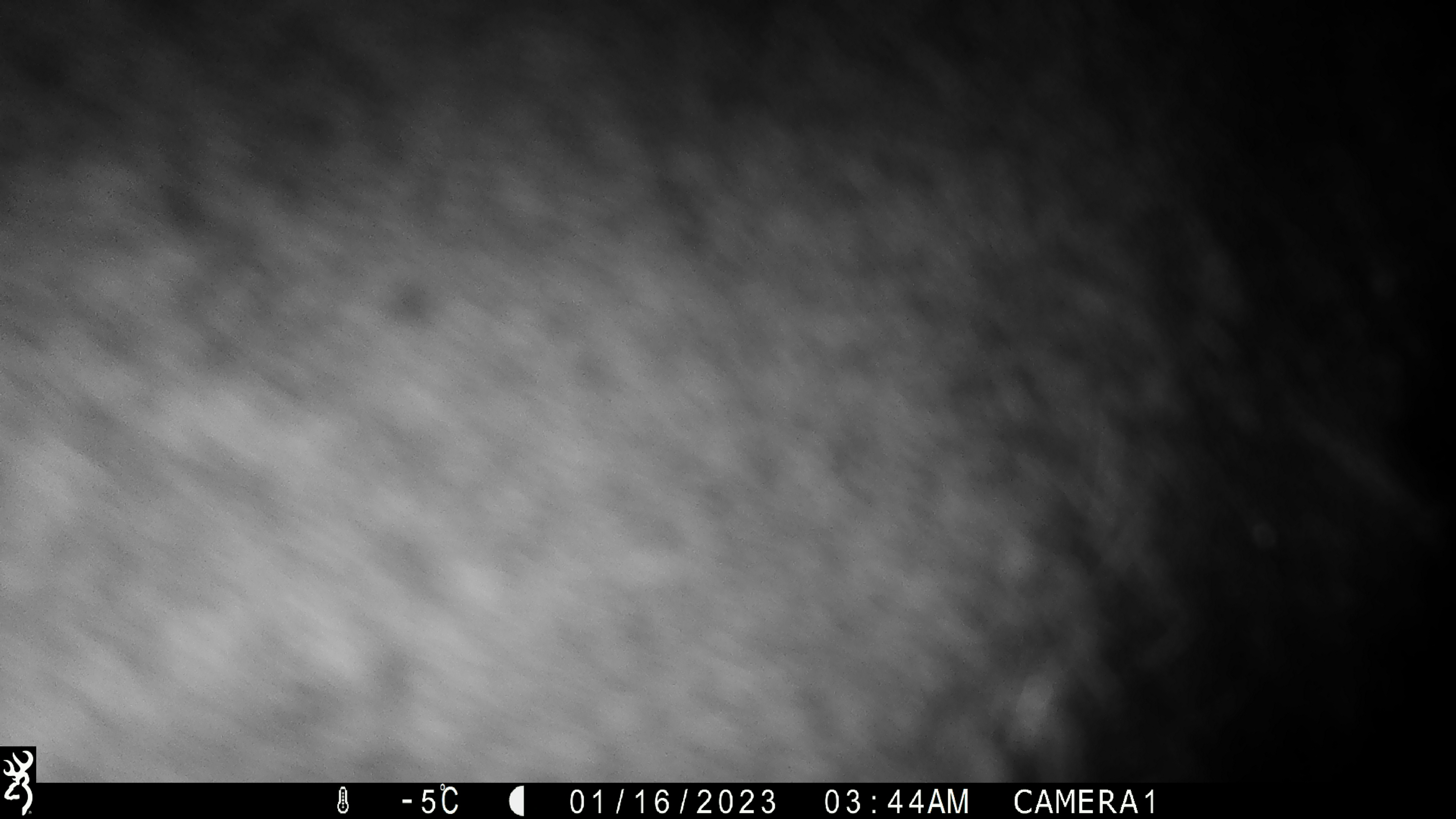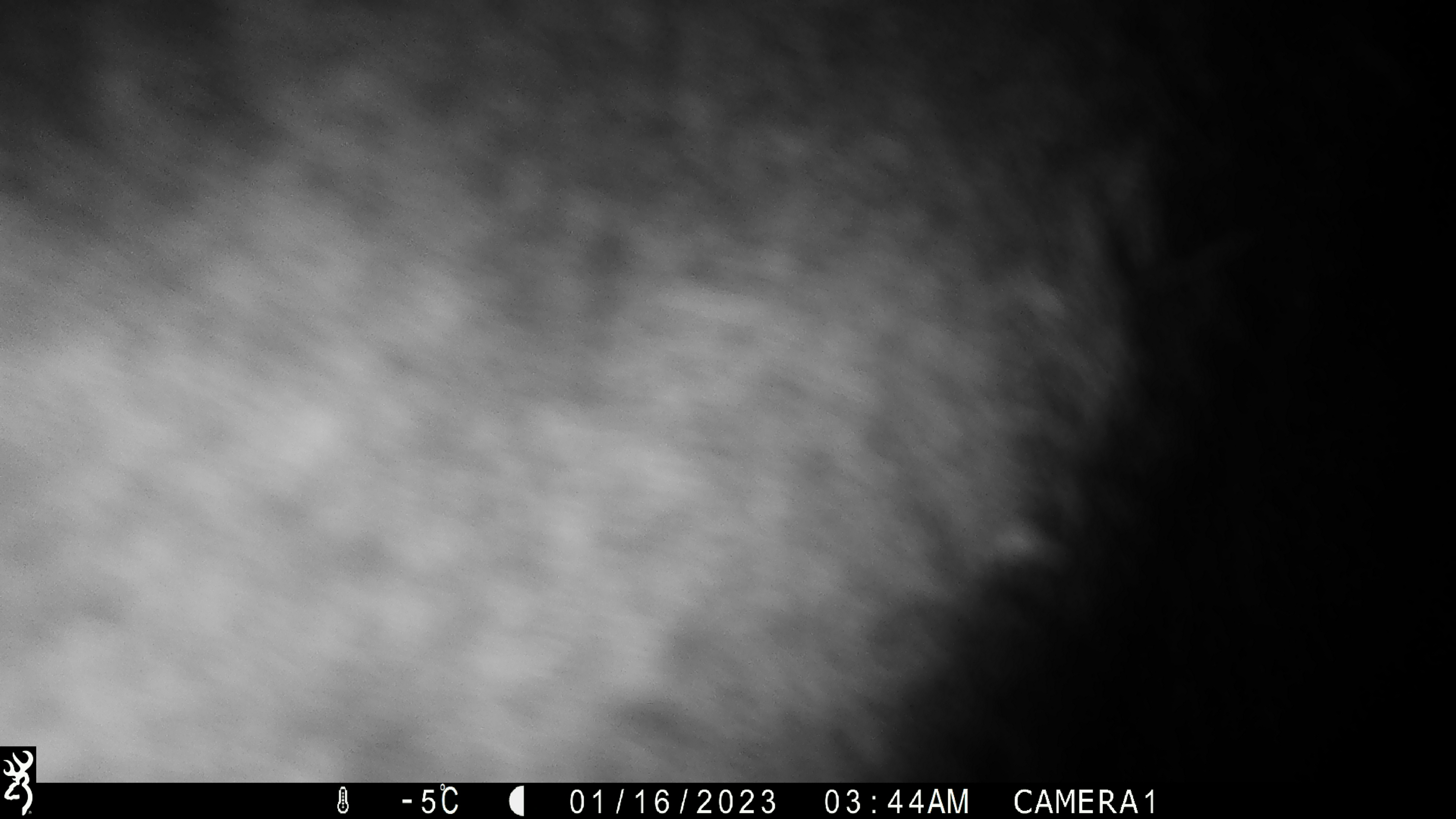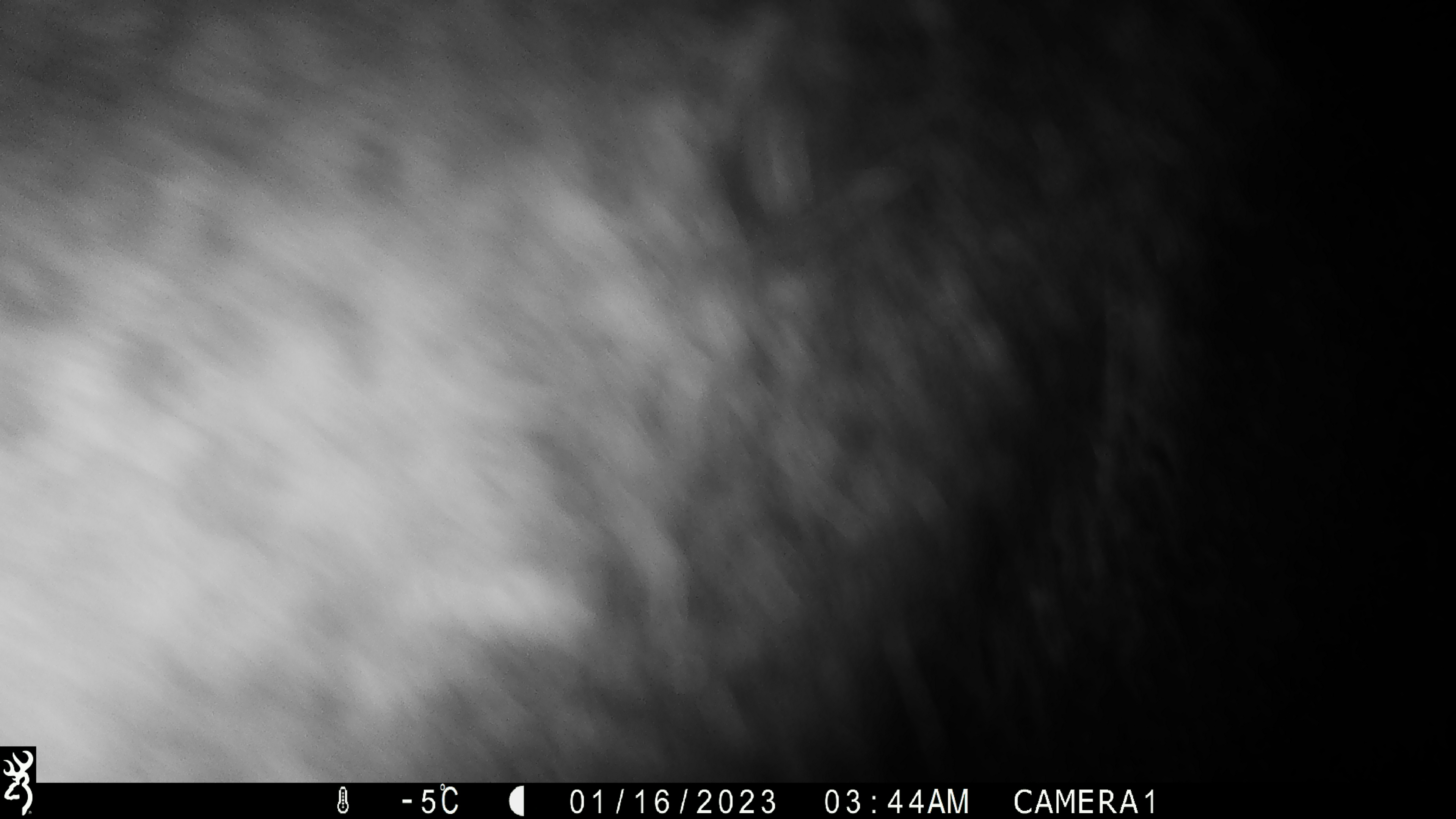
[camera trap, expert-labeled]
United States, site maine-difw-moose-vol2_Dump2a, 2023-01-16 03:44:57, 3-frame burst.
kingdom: Animalia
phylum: Chordata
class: Mammalia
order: Artiodactyla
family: Cervidae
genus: Alces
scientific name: Alces alces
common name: moose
Moose (Alces alces).